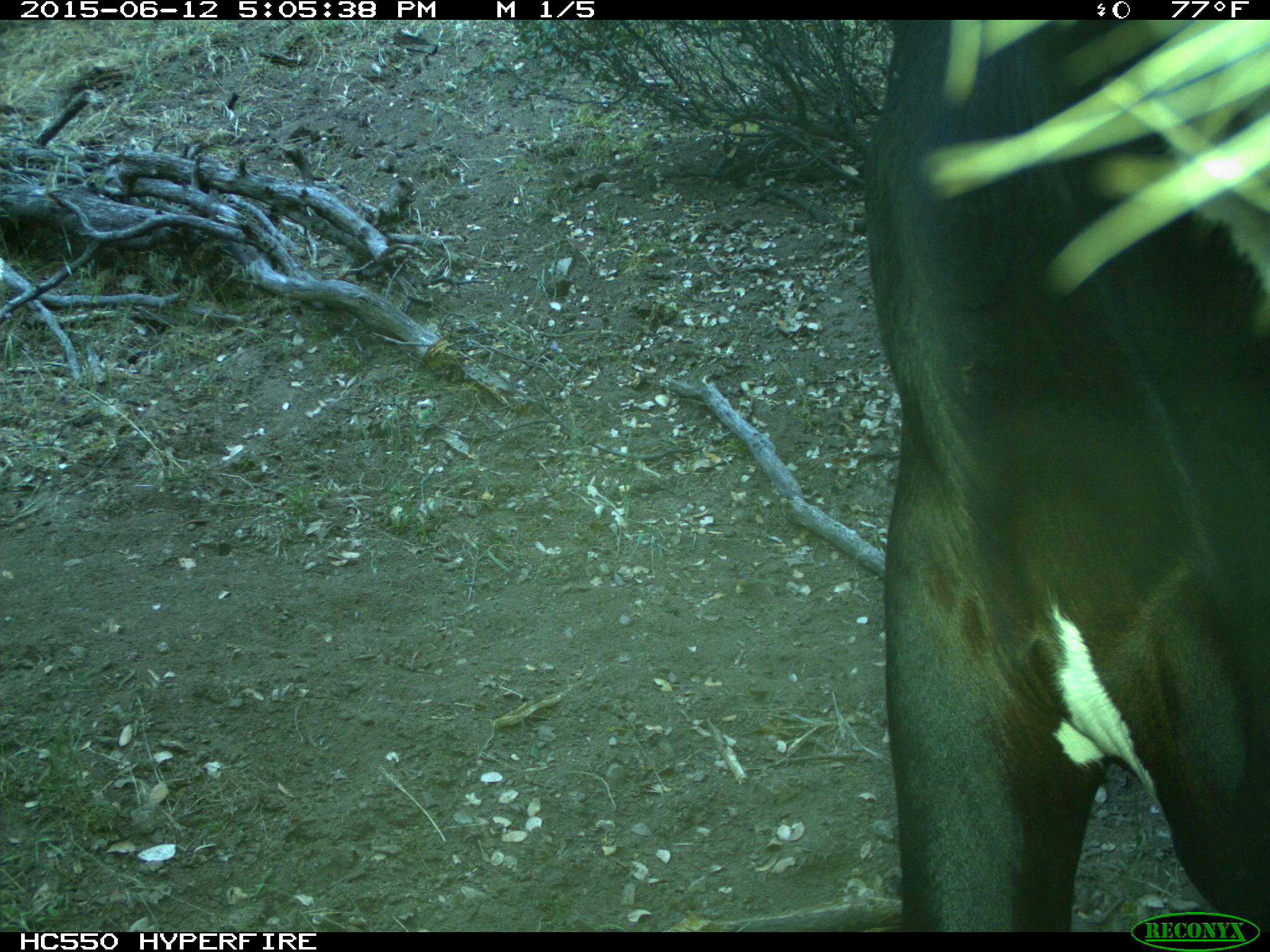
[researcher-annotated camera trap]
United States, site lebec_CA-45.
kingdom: Animalia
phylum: Chordata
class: Mammalia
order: Artiodactyla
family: Bovidae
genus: Bos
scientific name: Bos taurus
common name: domestic cow